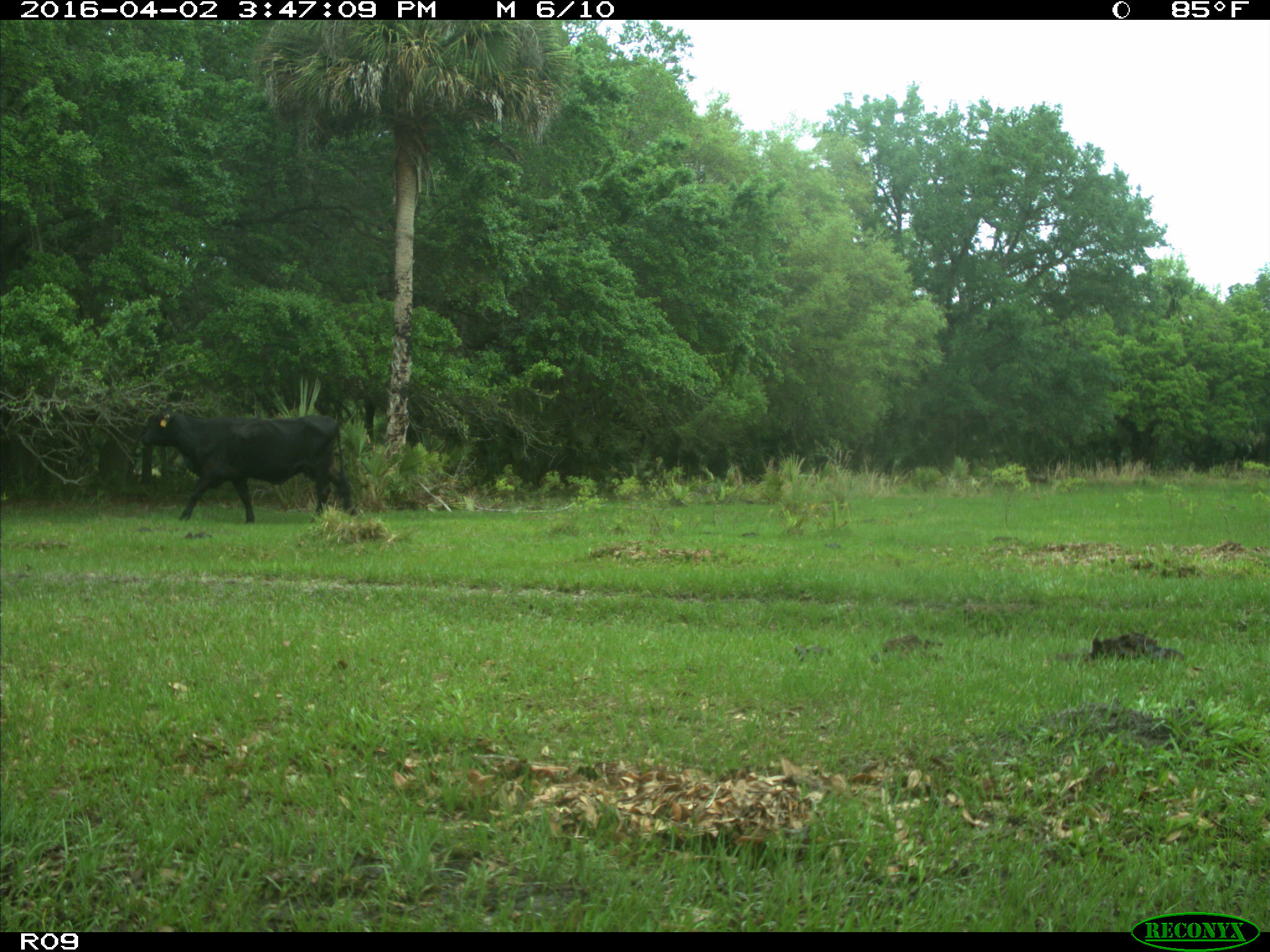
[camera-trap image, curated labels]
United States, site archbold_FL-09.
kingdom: Animalia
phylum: Chordata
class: Mammalia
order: Artiodactyla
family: Bovidae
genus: Bos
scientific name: Bos taurus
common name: domestic cow